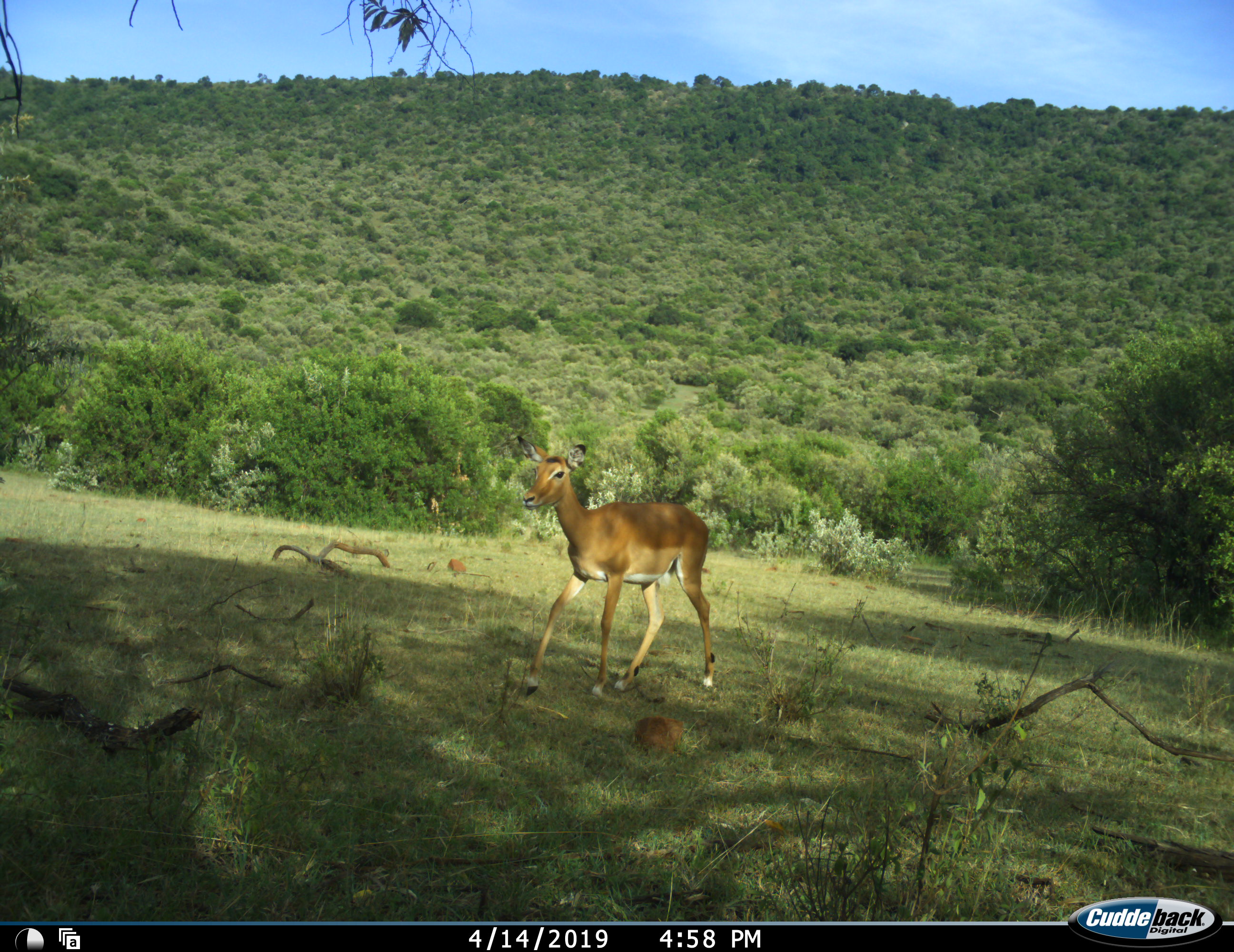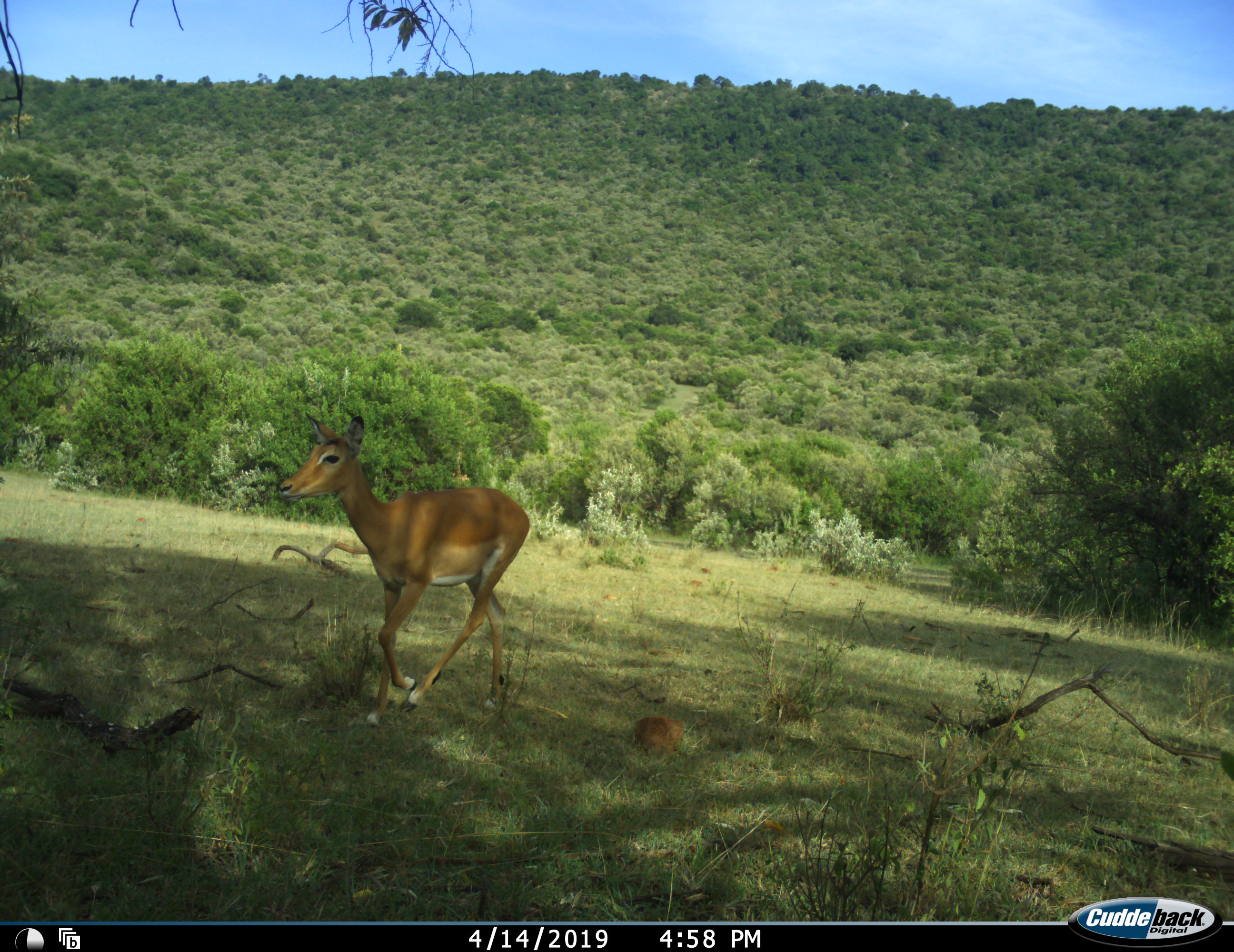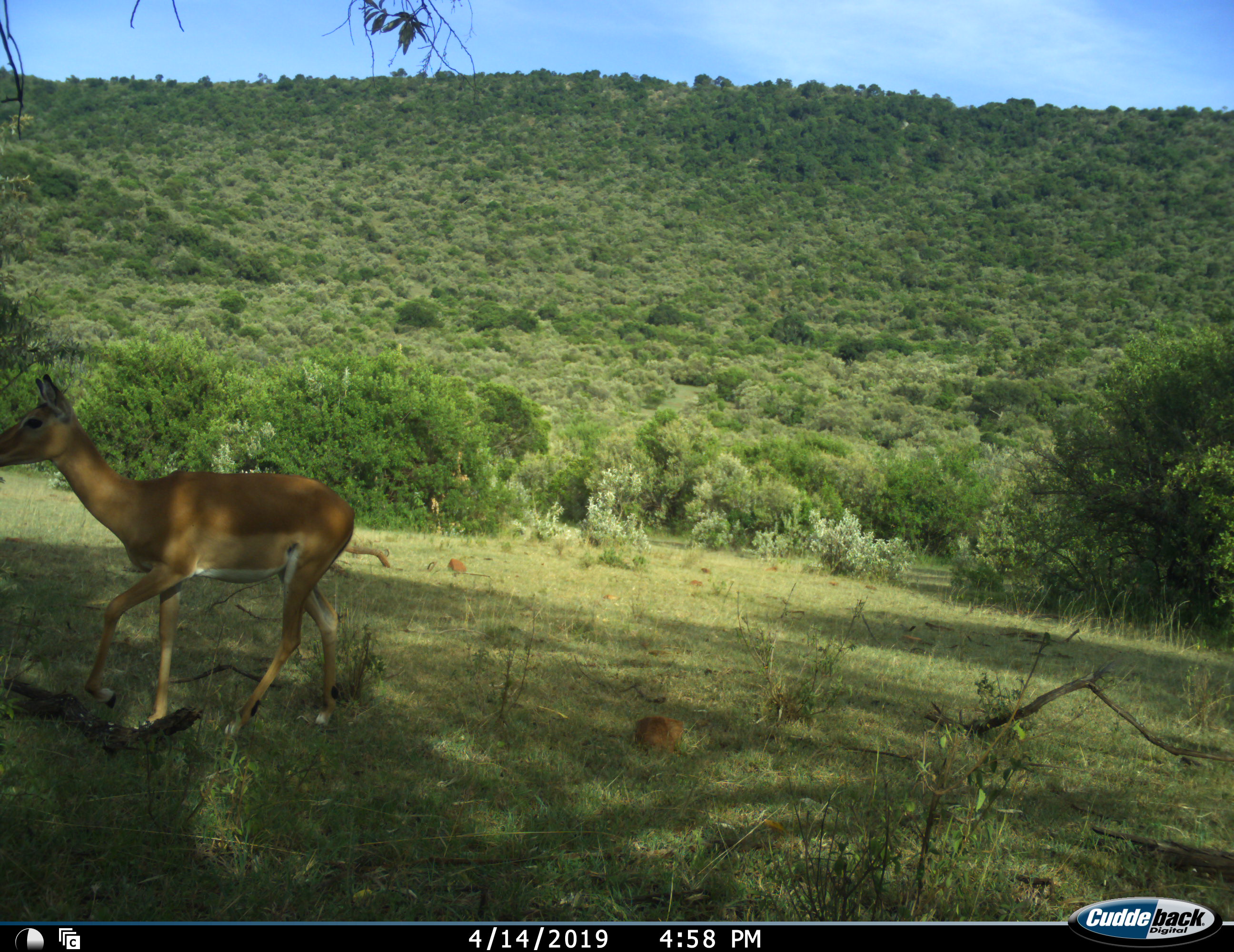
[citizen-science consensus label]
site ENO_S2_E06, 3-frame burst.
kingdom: Animalia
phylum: Chordata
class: Mammalia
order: Artiodactyla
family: Bovidae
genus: Aepyceros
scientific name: Aepyceros melampus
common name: impala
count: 1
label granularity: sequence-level